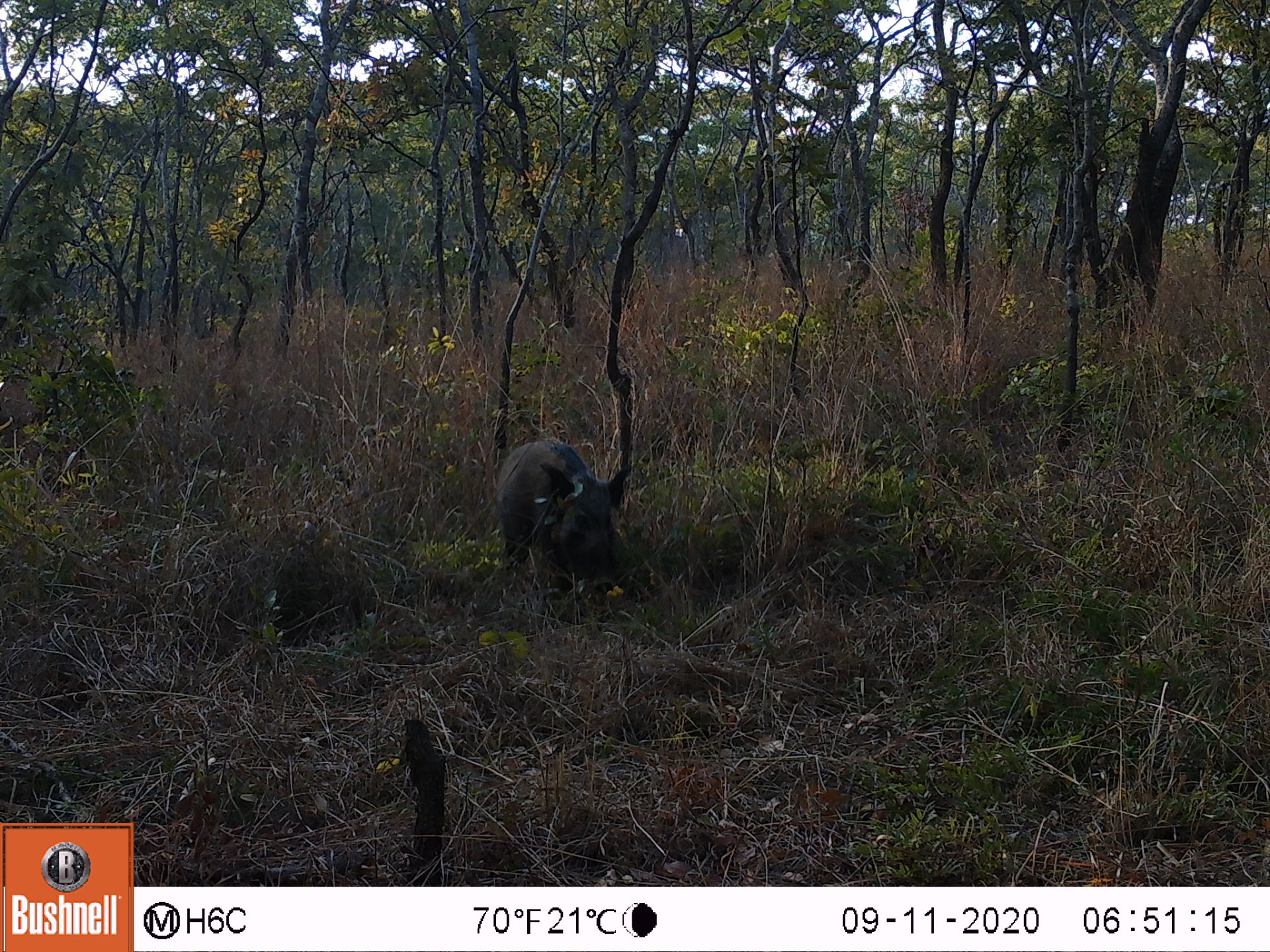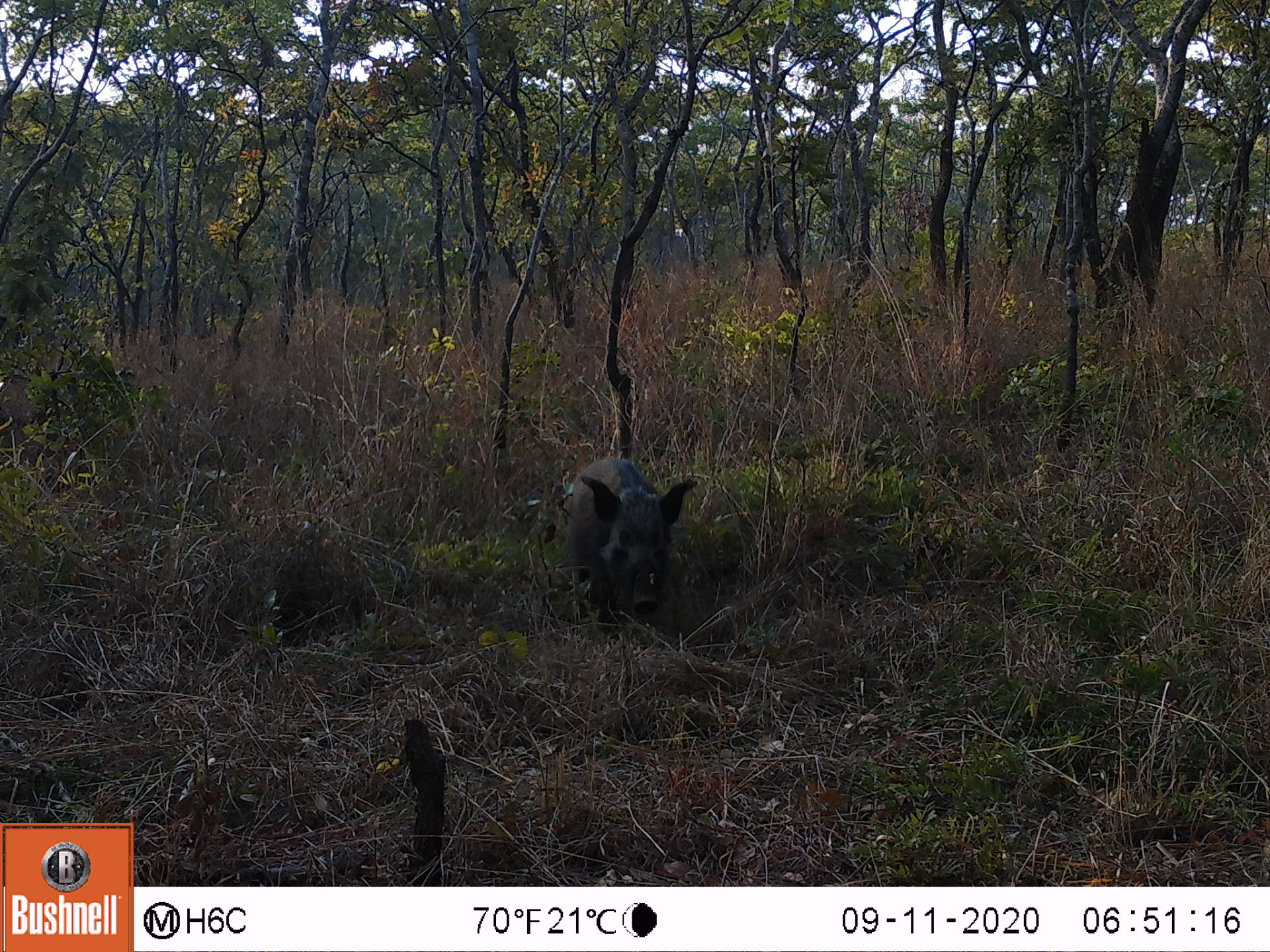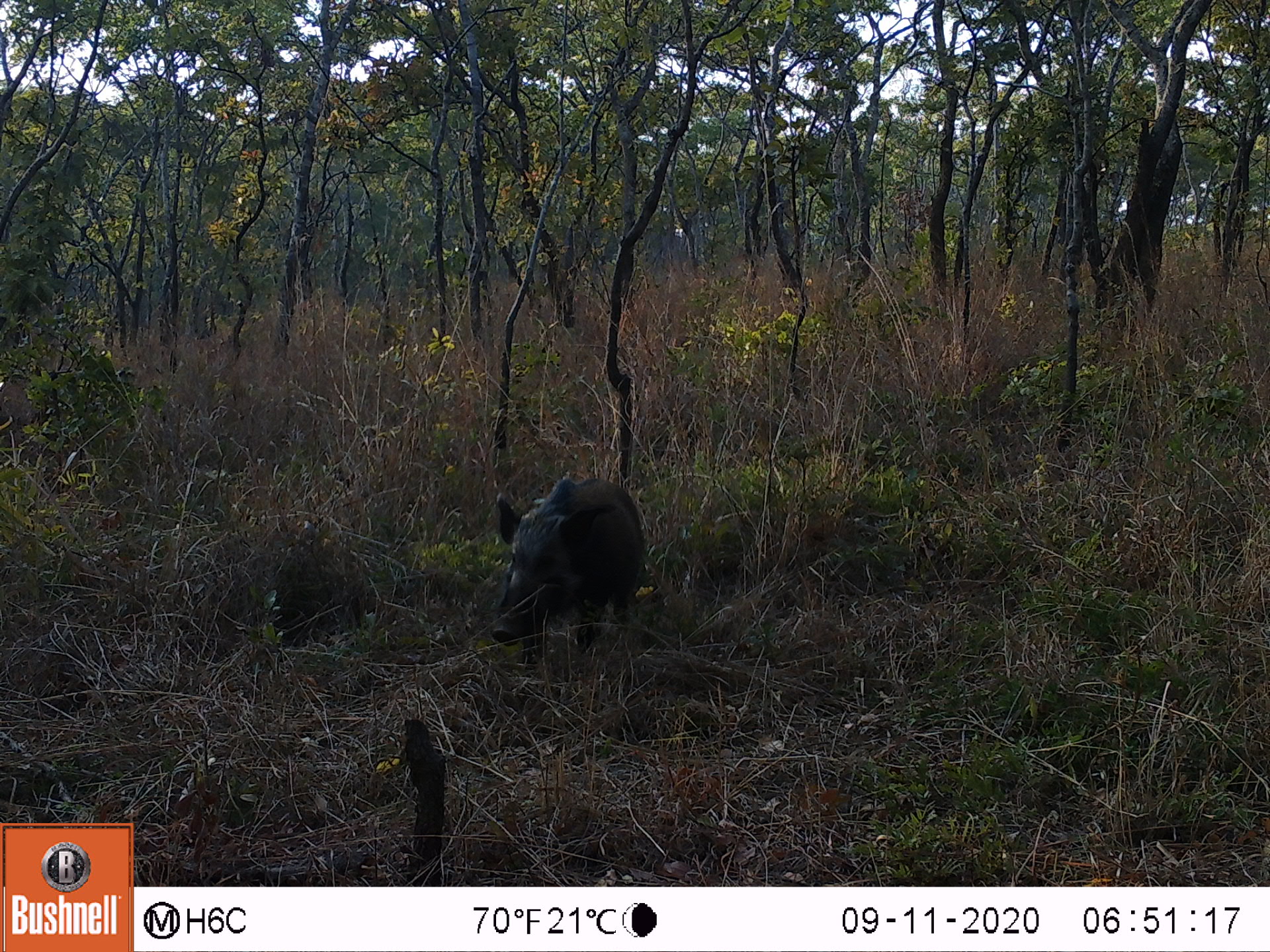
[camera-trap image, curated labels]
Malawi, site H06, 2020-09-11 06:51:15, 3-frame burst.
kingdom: Animalia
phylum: Chordata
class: Mammalia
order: Artiodactyla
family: Suidae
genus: Potamochoerus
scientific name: Potamochoerus larvatus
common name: bushpig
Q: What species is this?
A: Bushpig (Potamochoerus larvatus).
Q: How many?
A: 1.